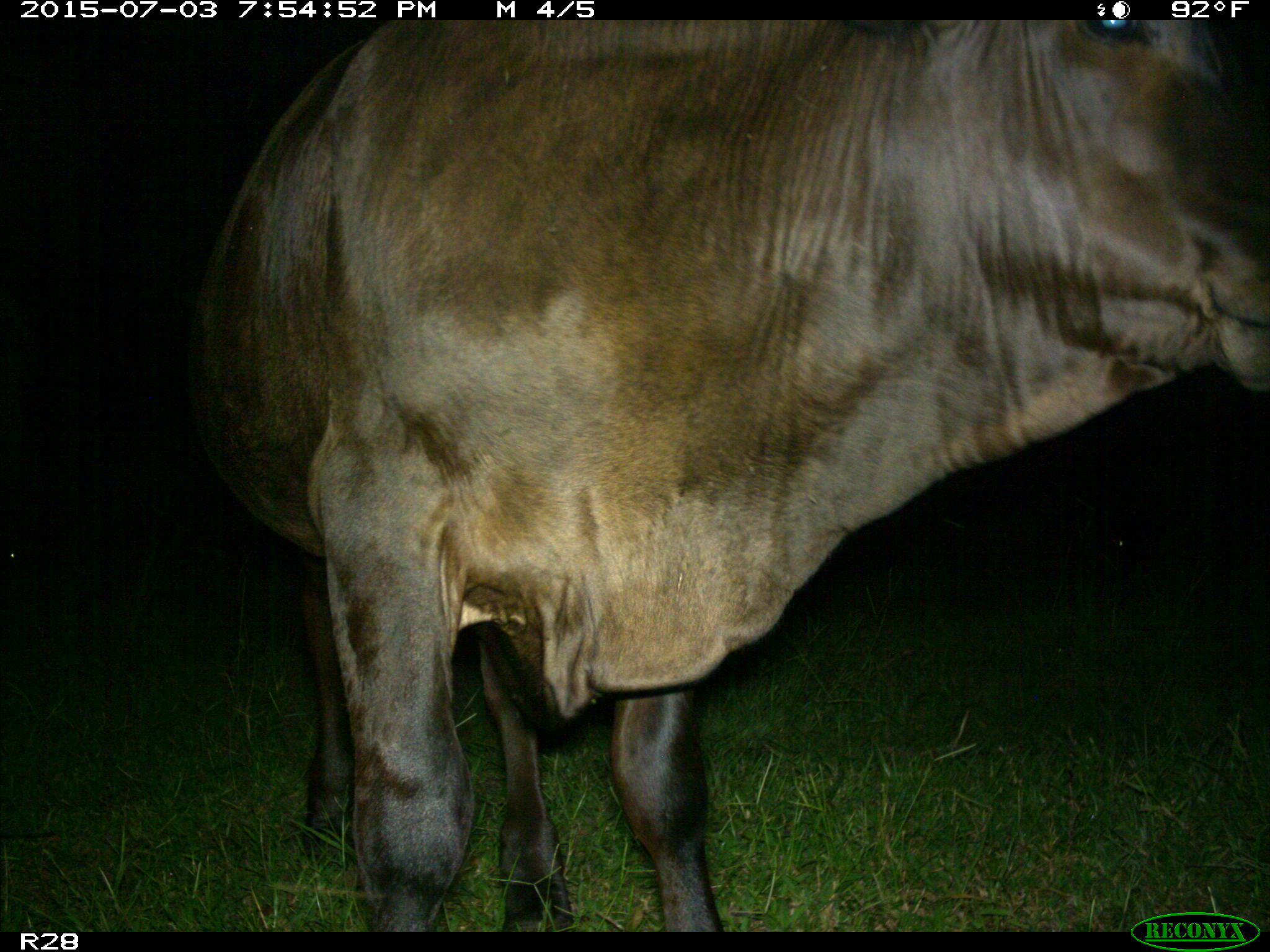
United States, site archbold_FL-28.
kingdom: Animalia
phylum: Chordata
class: Mammalia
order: Artiodactyla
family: Bovidae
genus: Bos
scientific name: Bos taurus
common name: domestic cow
Bos taurus (domestic cow).